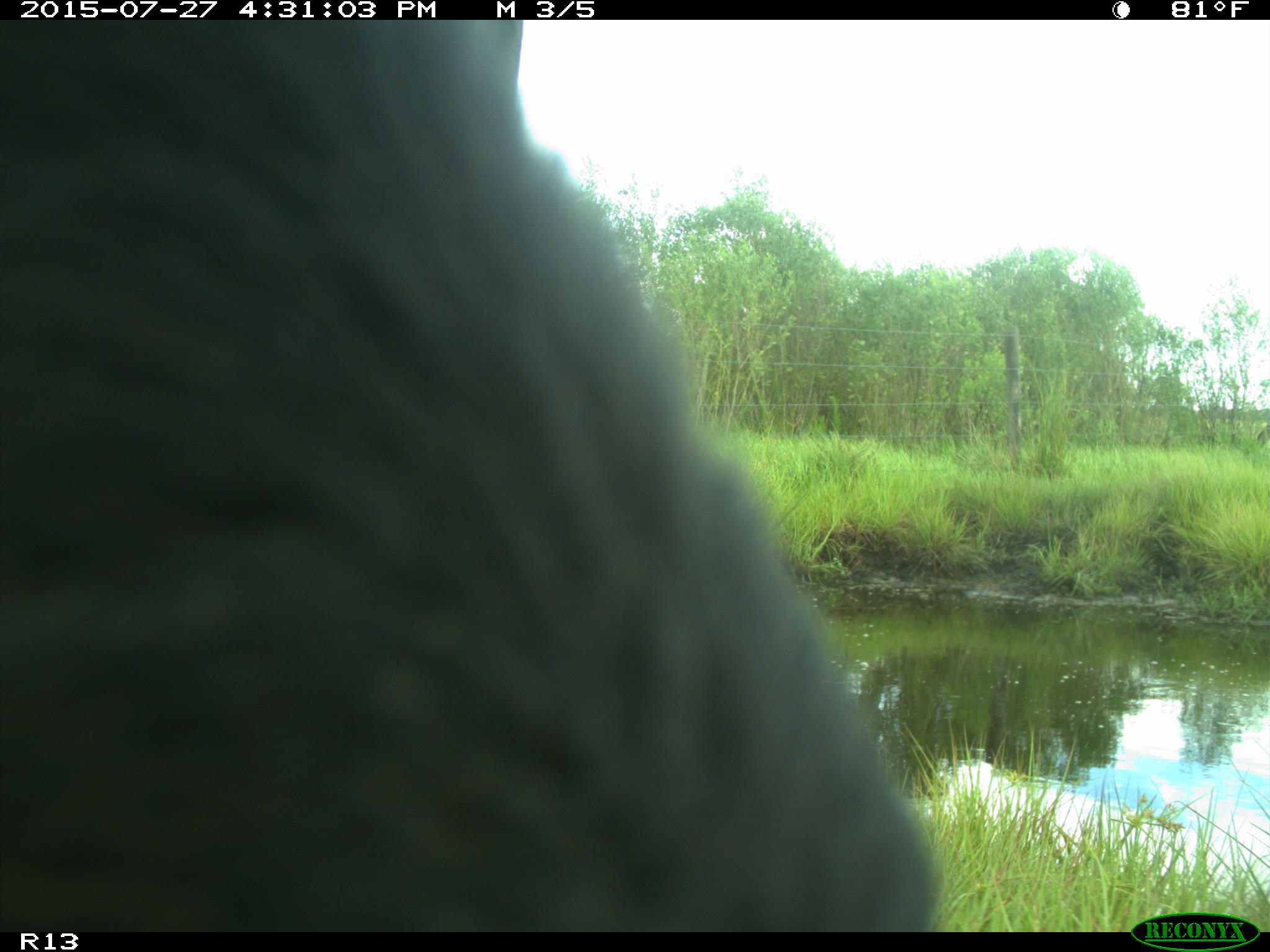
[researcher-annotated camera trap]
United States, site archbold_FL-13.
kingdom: Animalia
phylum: Chordata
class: Mammalia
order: Artiodactyla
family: Bovidae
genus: Bos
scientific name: Bos taurus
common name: domestic cow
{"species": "Bos taurus (domestic cow)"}